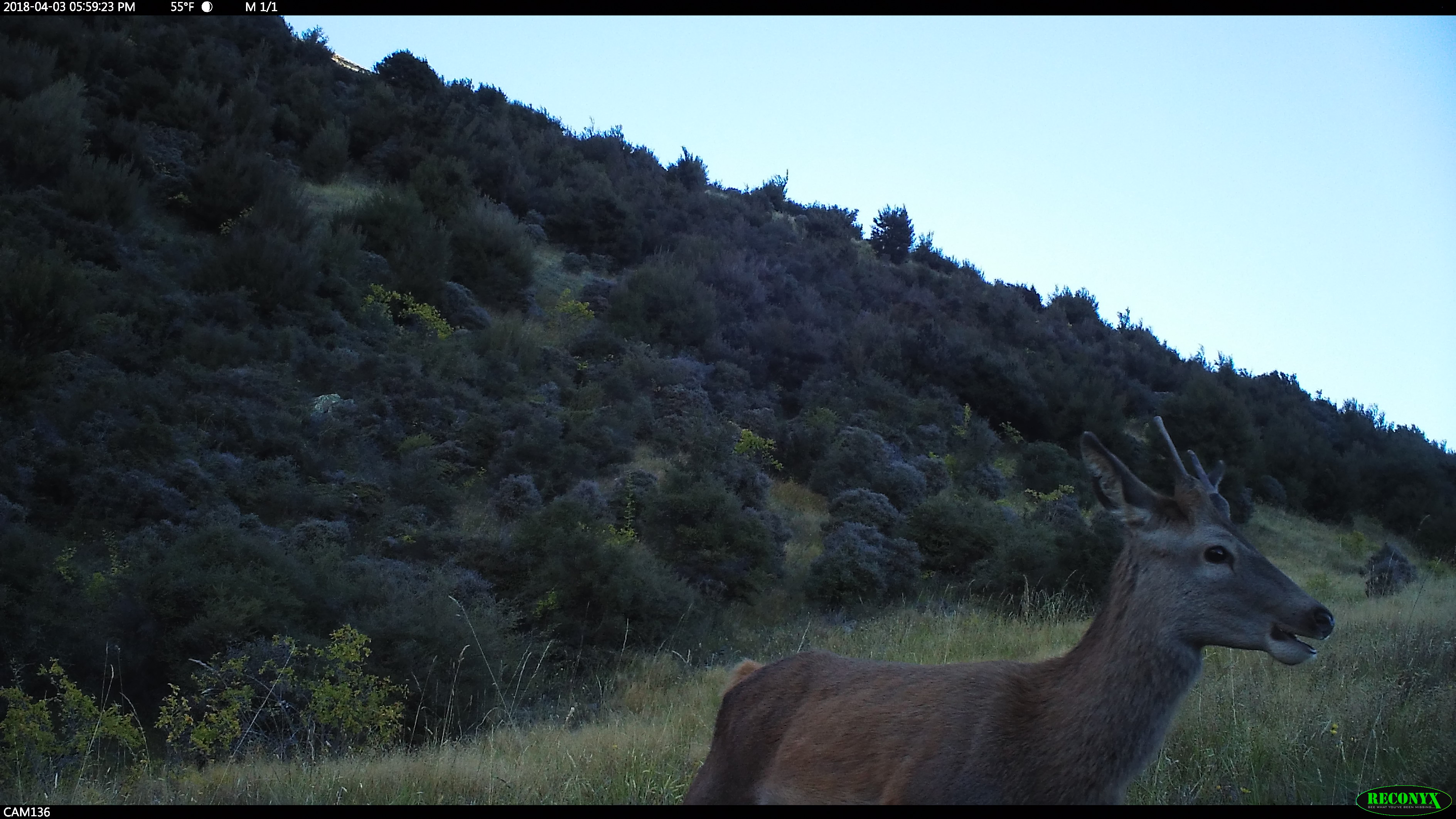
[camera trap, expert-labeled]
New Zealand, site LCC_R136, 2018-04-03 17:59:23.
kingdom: Animalia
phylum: Chordata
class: Mammalia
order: Artiodactyla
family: Cervidae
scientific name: Cervidae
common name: deer